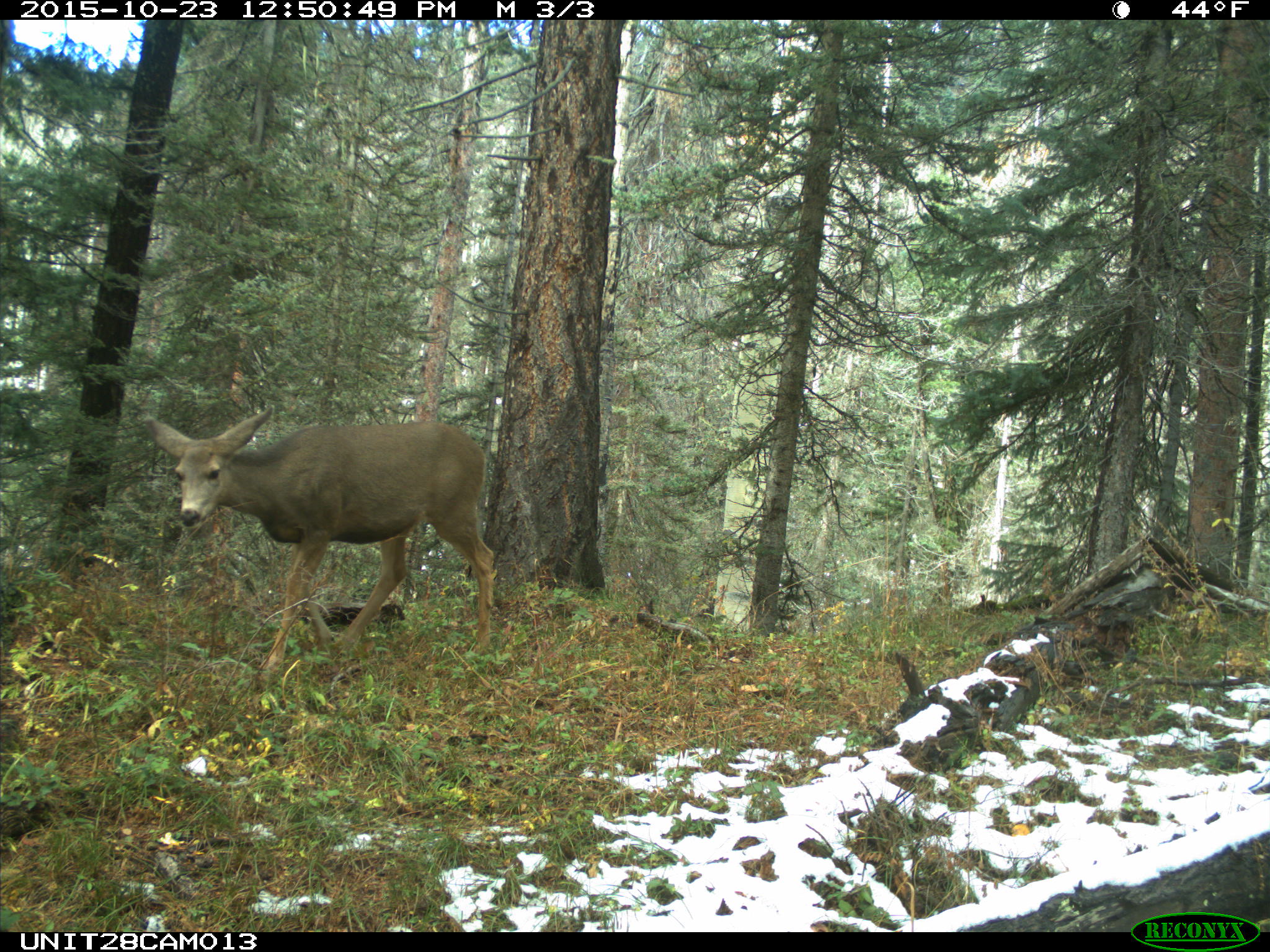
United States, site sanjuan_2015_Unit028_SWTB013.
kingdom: Animalia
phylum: Chordata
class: Mammalia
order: Artiodactyla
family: Cervidae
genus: Odocoileus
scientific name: Odocoileus hemionus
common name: mule deer